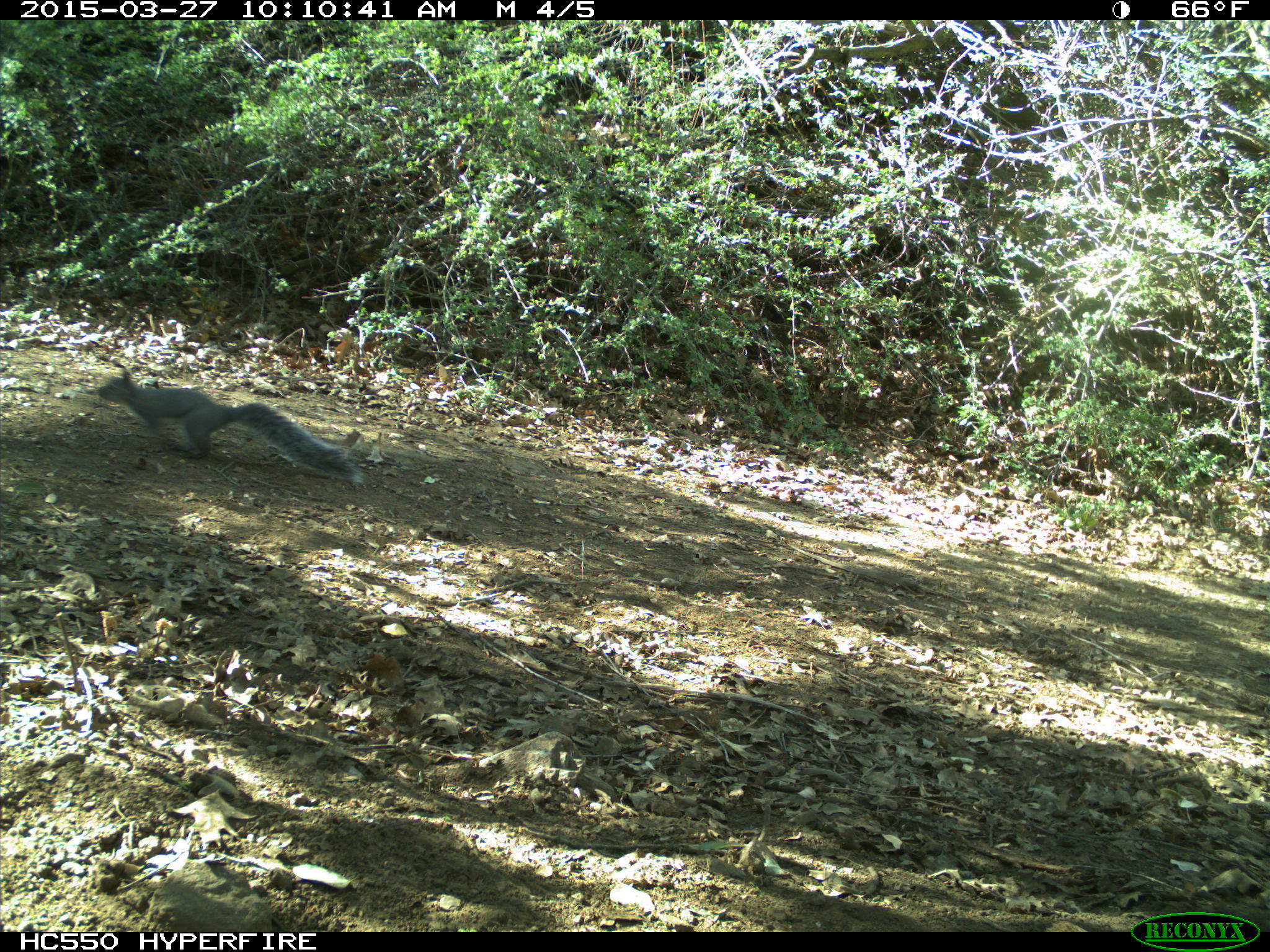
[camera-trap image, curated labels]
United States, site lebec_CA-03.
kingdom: Animalia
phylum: Chordata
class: Mammalia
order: Rodentia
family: Sciuridae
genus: Sciurus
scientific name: Sciurus carolinensis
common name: eastern gray squirrel